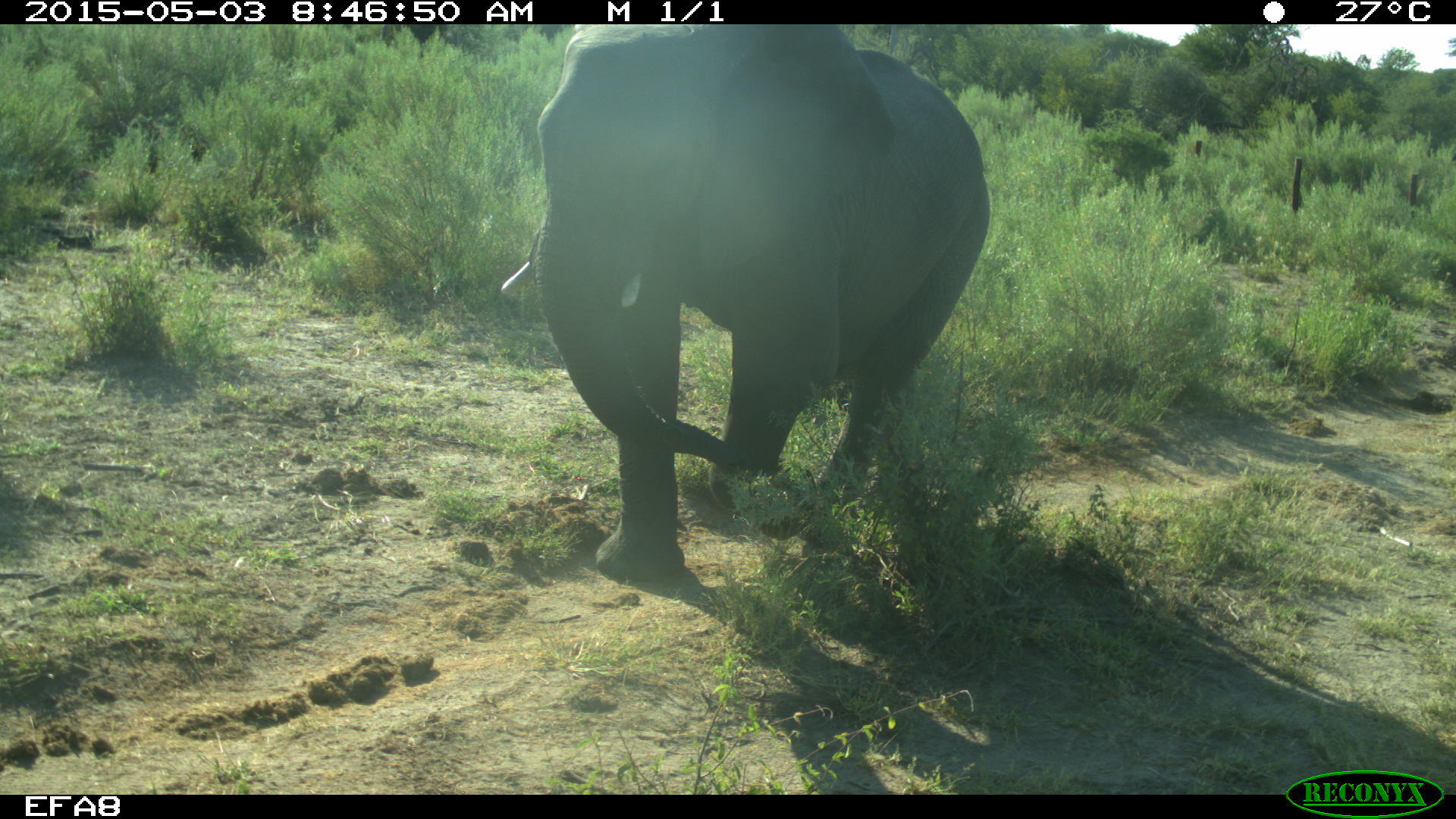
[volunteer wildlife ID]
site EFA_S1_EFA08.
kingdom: Animalia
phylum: Chordata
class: Mammalia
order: Proboscidea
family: Elephantidae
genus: Loxodonta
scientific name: Loxodonta africana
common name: african bush elephant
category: elephant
Elephant (african bush elephant) (Loxodonta africana), count 1. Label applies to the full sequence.